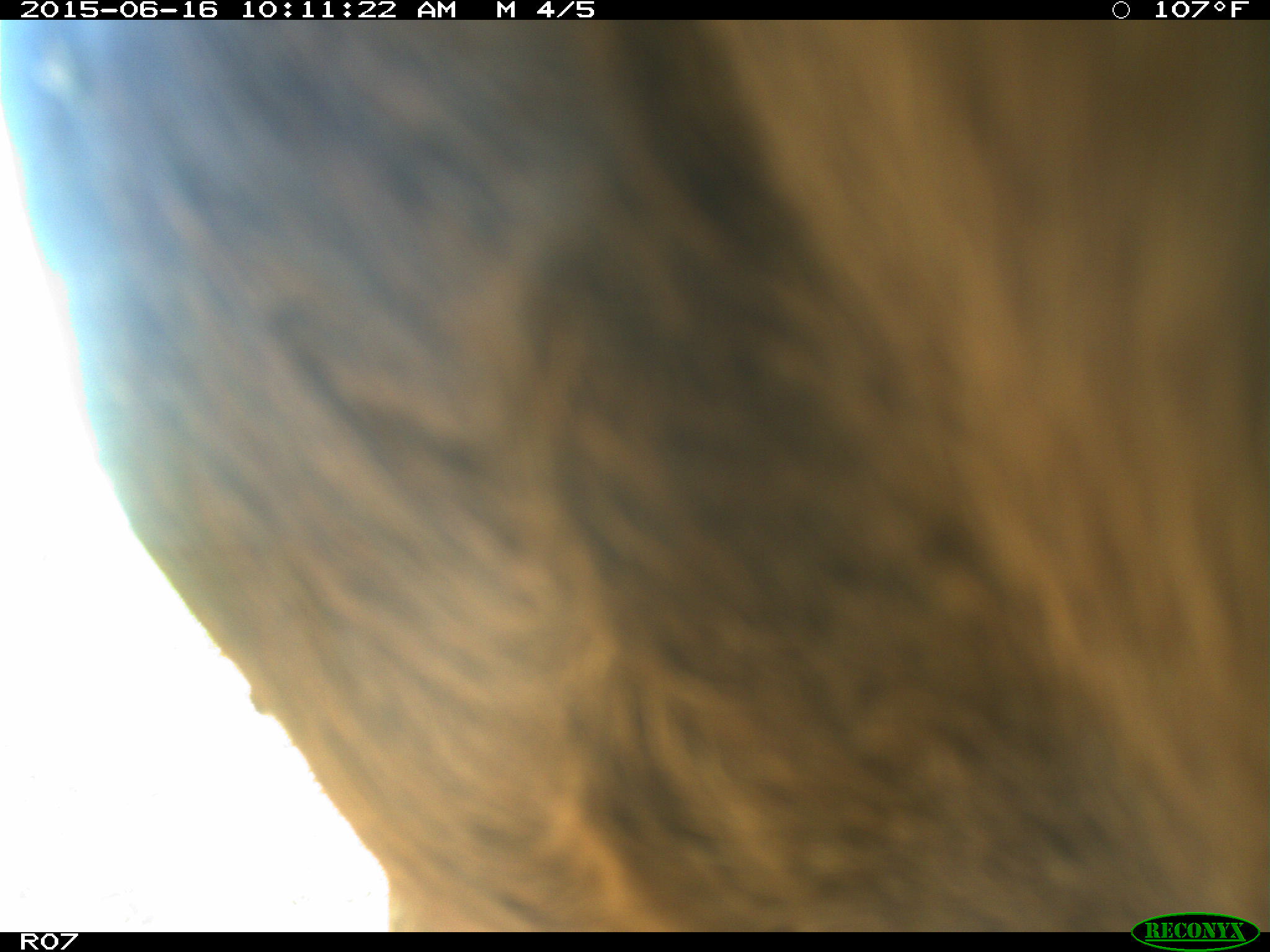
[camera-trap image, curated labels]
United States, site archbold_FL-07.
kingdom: Animalia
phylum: Chordata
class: Mammalia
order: Artiodactyla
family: Bovidae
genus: Bos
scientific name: Bos taurus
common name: domestic cow